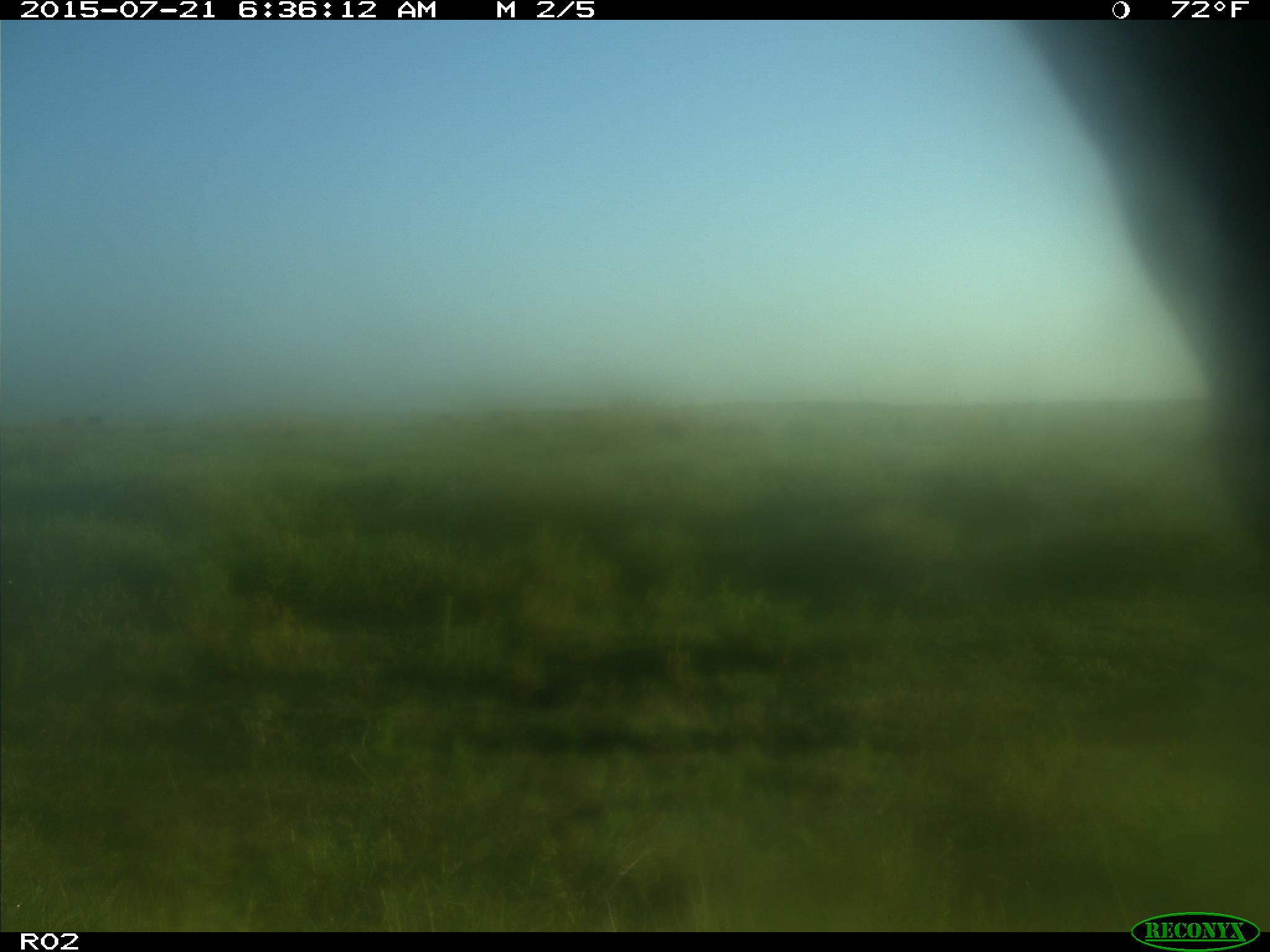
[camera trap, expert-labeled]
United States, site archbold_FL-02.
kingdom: Animalia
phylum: Chordata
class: Mammalia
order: Artiodactyla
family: Bovidae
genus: Bos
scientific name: Bos taurus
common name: domestic cow